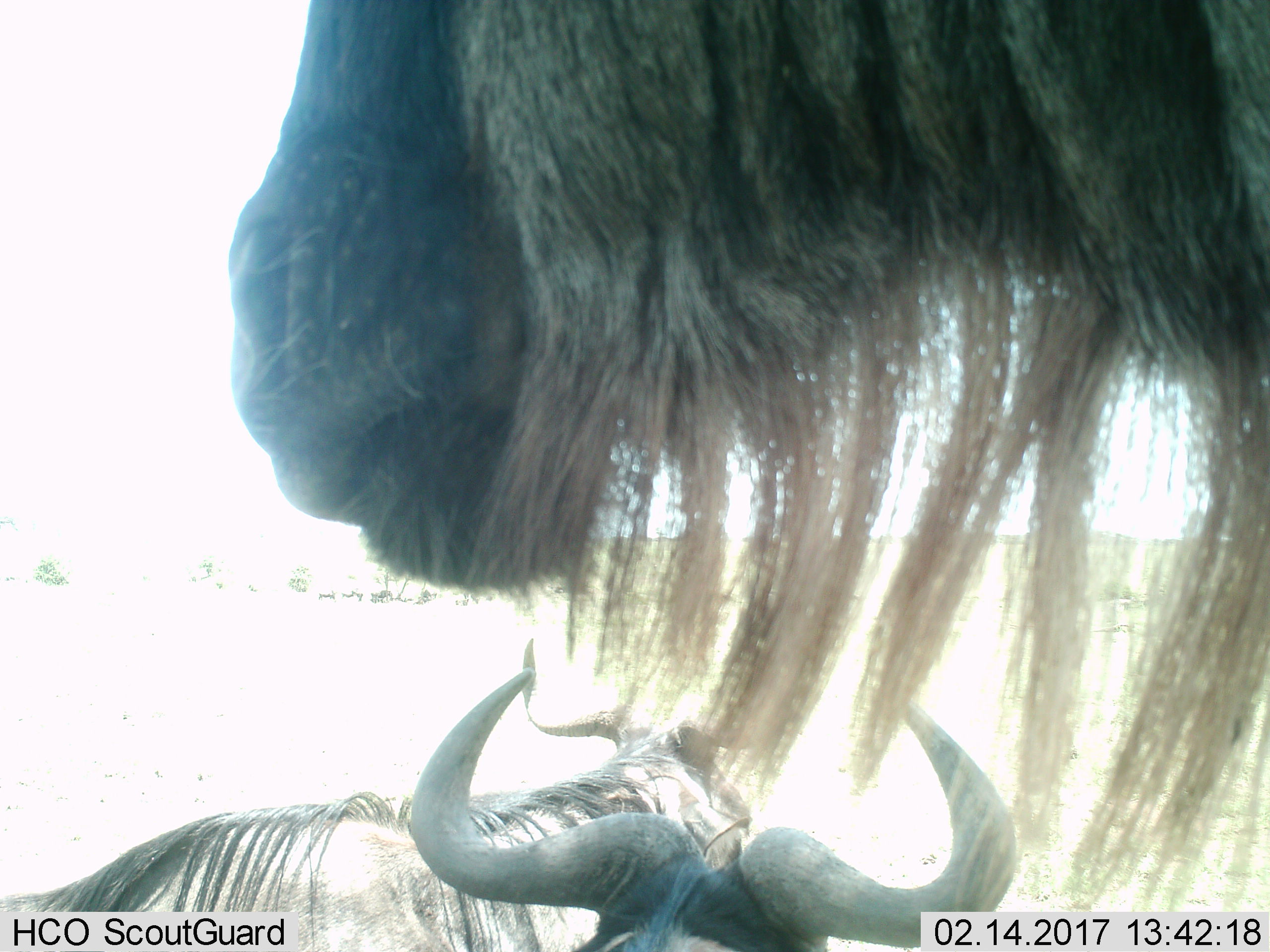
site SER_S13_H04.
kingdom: Animalia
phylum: Chordata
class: Mammalia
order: Artiodactyla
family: Bovidae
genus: Connochaetes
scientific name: Connochaetes taurinus taurinus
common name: blue wildebeest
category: wildebeestblue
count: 3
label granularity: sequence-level